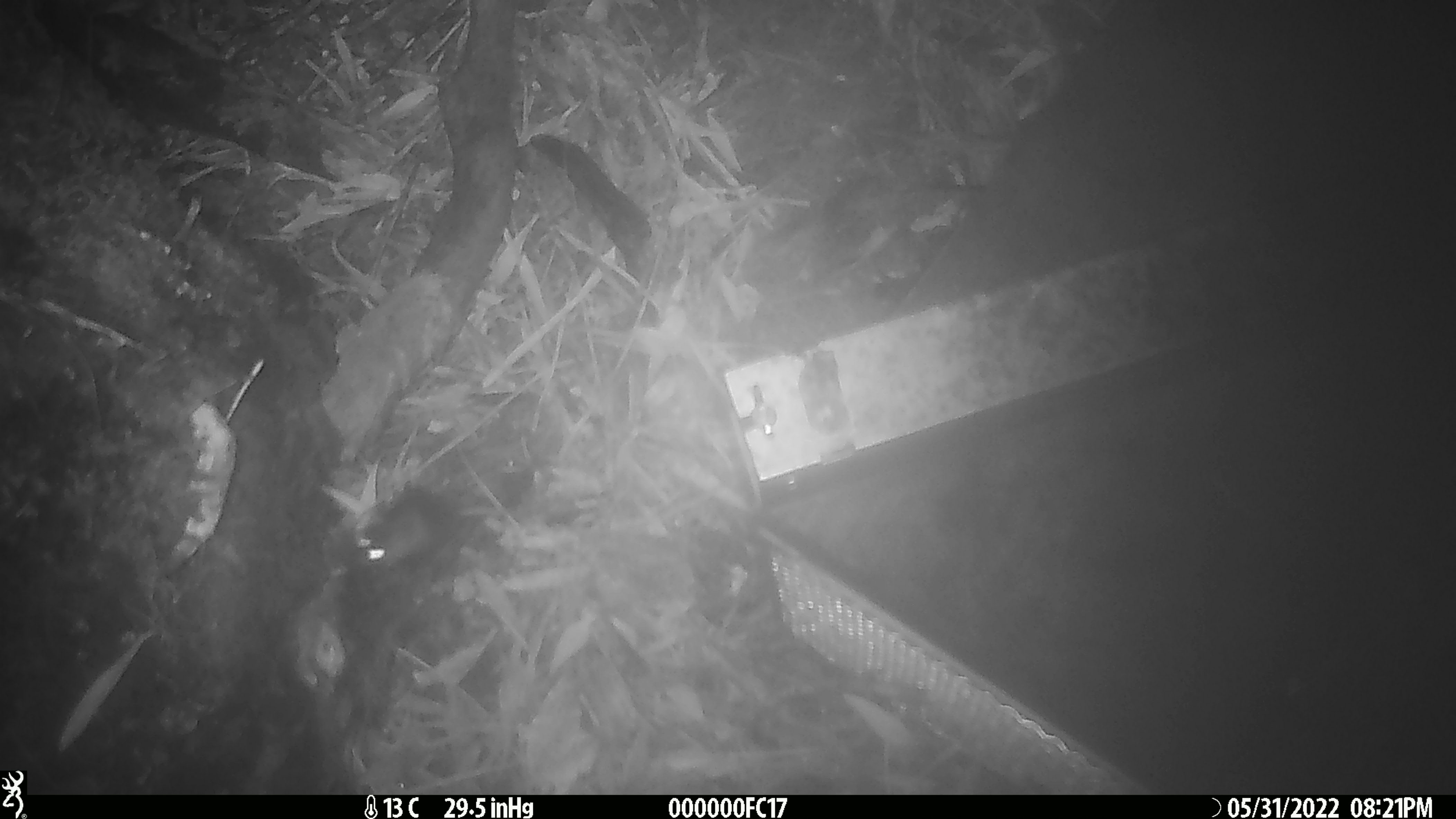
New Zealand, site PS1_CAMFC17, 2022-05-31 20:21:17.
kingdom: Animalia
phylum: Chordata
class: Mammalia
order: Rodentia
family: Muridae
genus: Mus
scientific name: Mus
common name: mouse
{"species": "mouse (Mus)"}